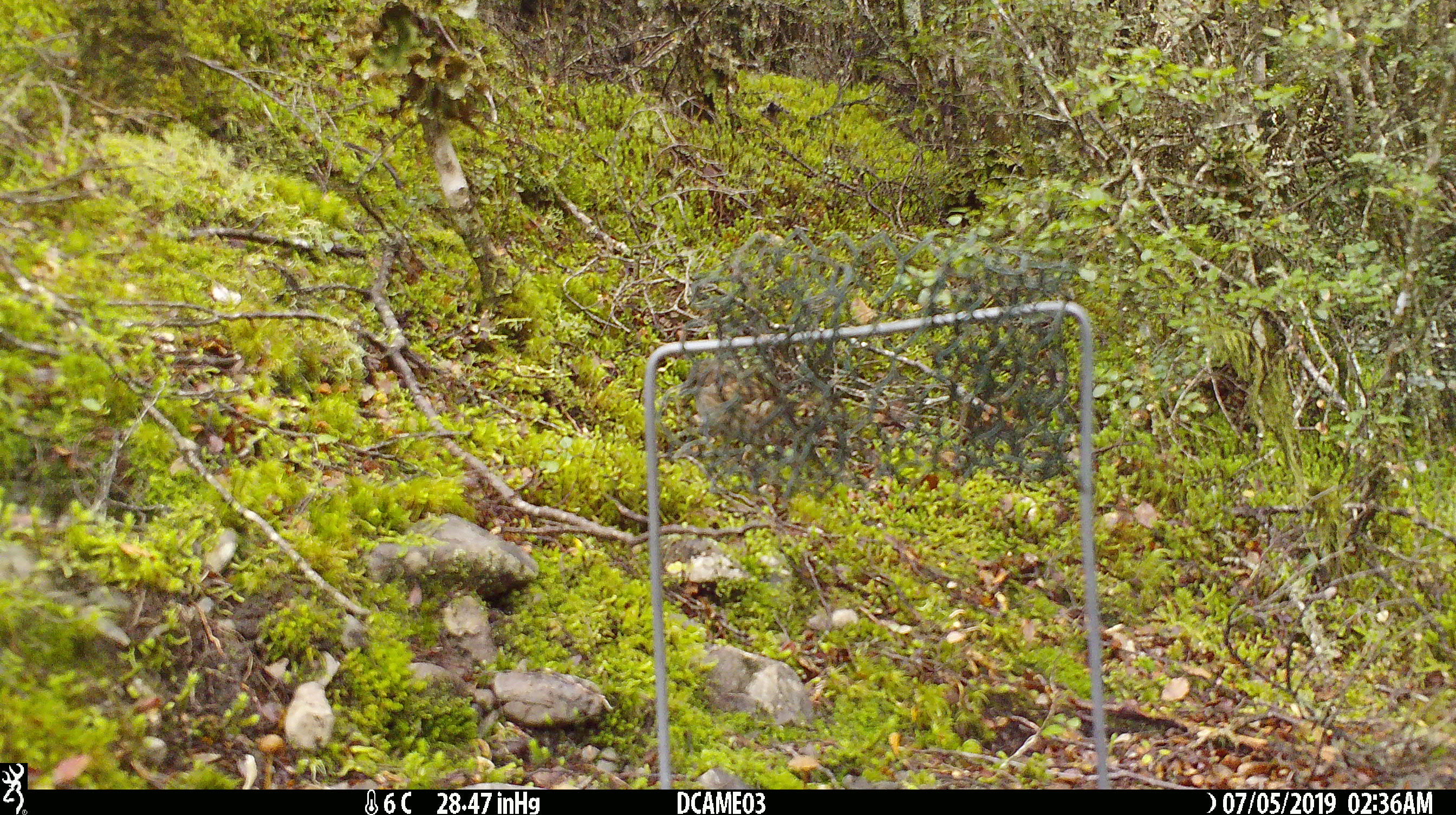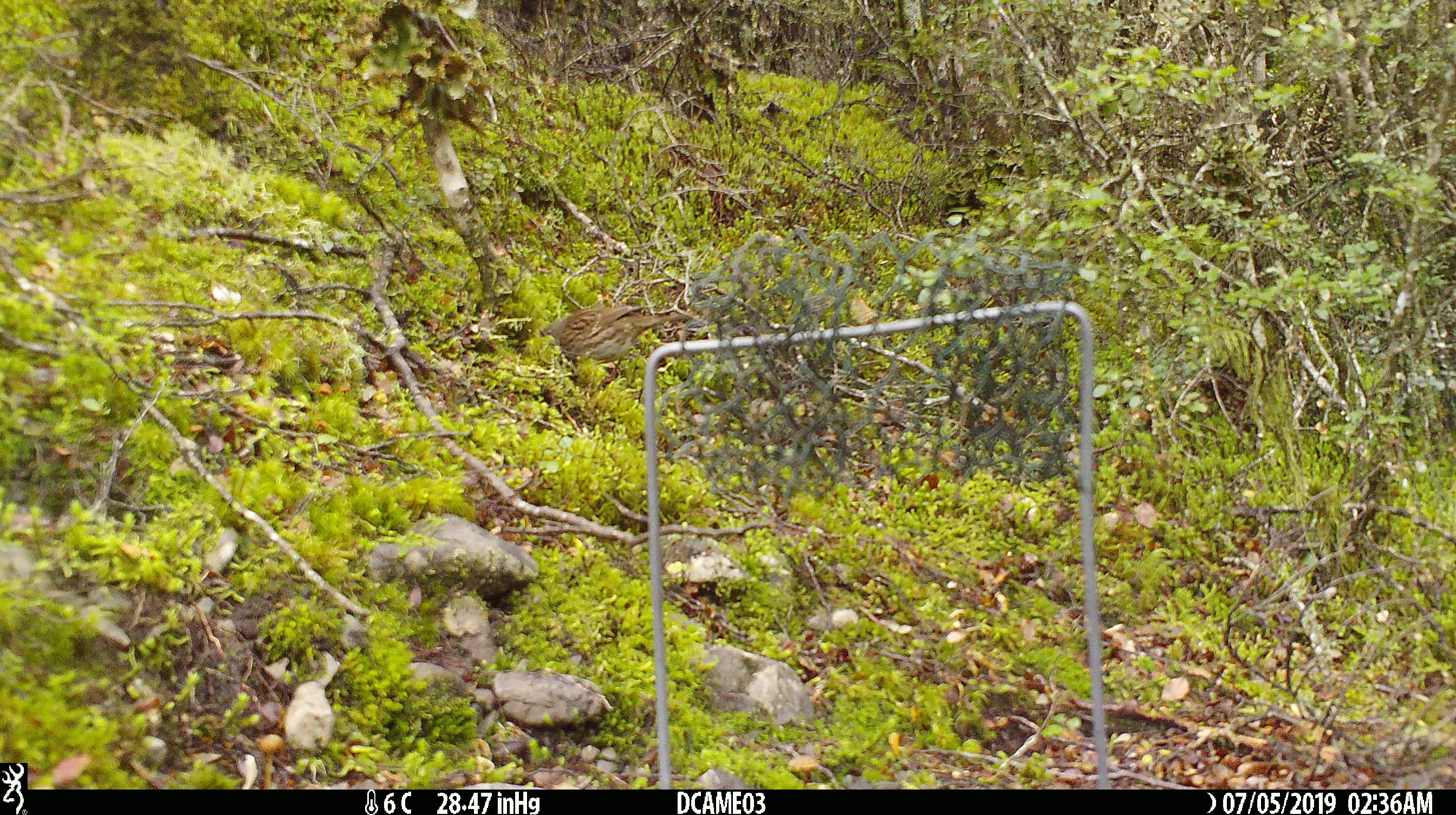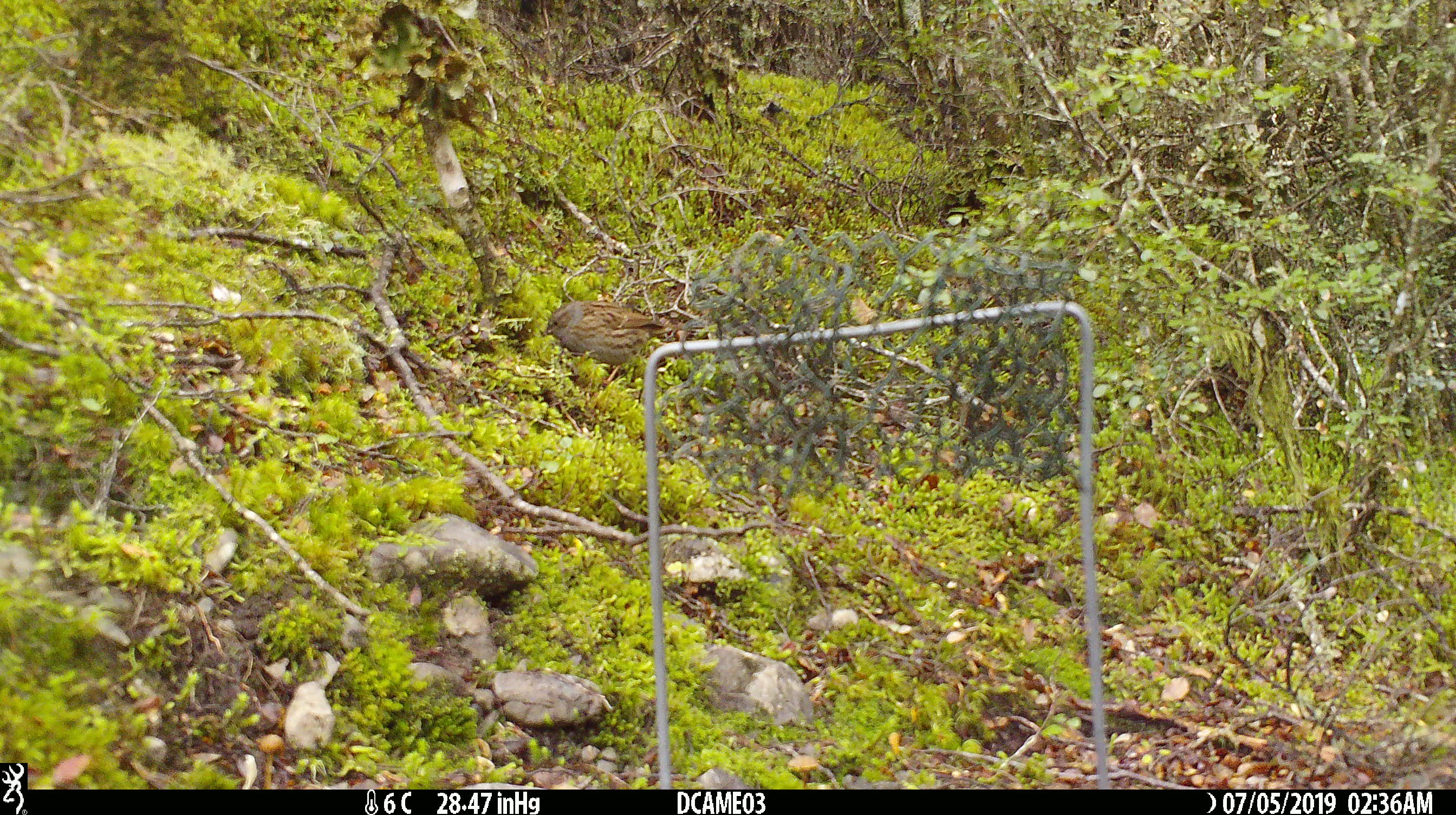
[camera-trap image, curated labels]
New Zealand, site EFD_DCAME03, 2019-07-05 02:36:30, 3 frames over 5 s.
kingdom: Animalia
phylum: Chordata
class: Aves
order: Passeriformes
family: Prunellidae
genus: Prunella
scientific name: Prunella modularis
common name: dunnock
Dunnock (Prunella modularis).